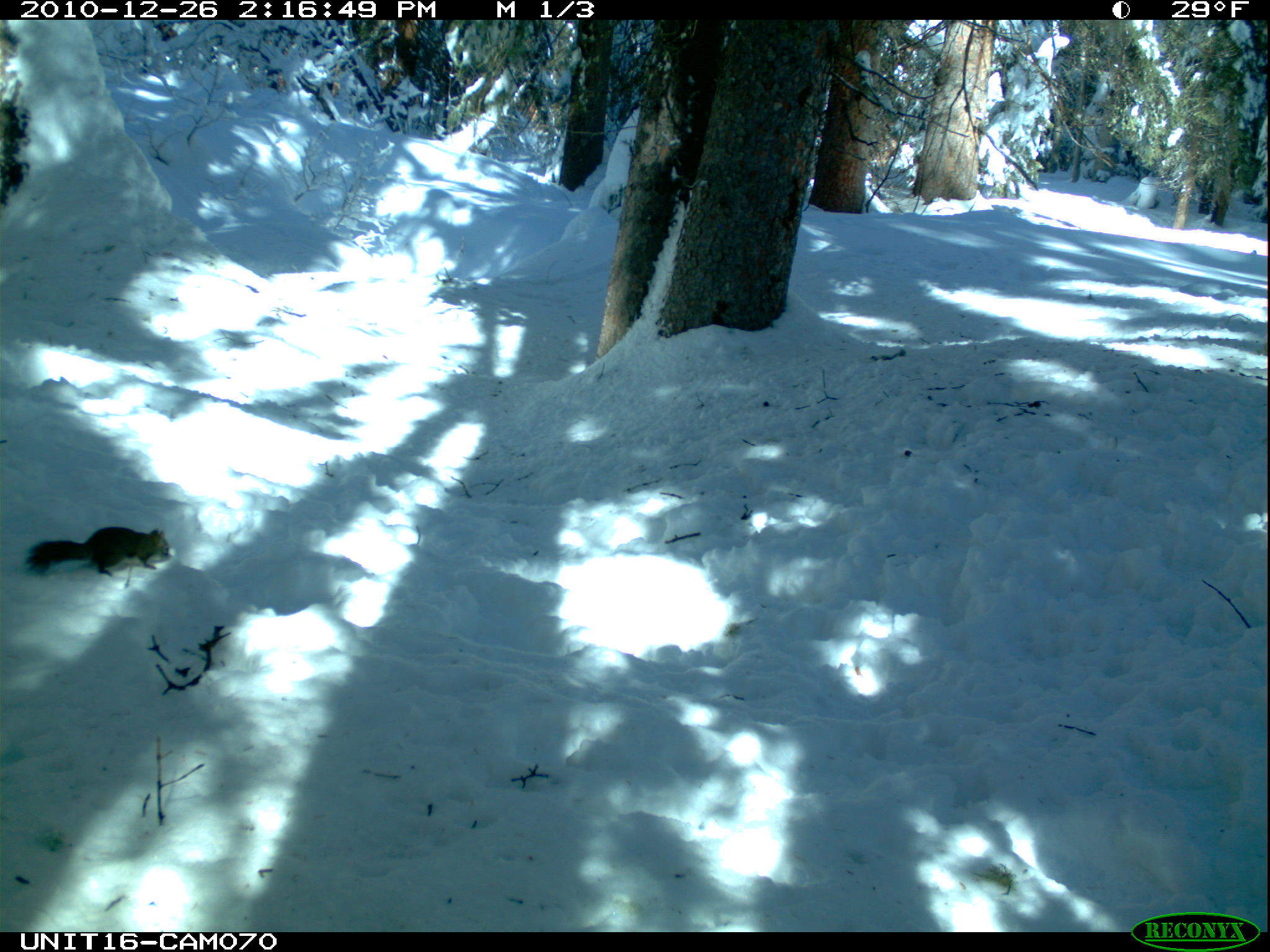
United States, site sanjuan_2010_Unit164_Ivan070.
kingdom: Animalia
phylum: Chordata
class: Mammalia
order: Rodentia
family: Sciuridae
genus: Tamiasciurus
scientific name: Tamiasciurus hudsonicus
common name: american red squirrel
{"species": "Tamiasciurus hudsonicus (american red squirrel)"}